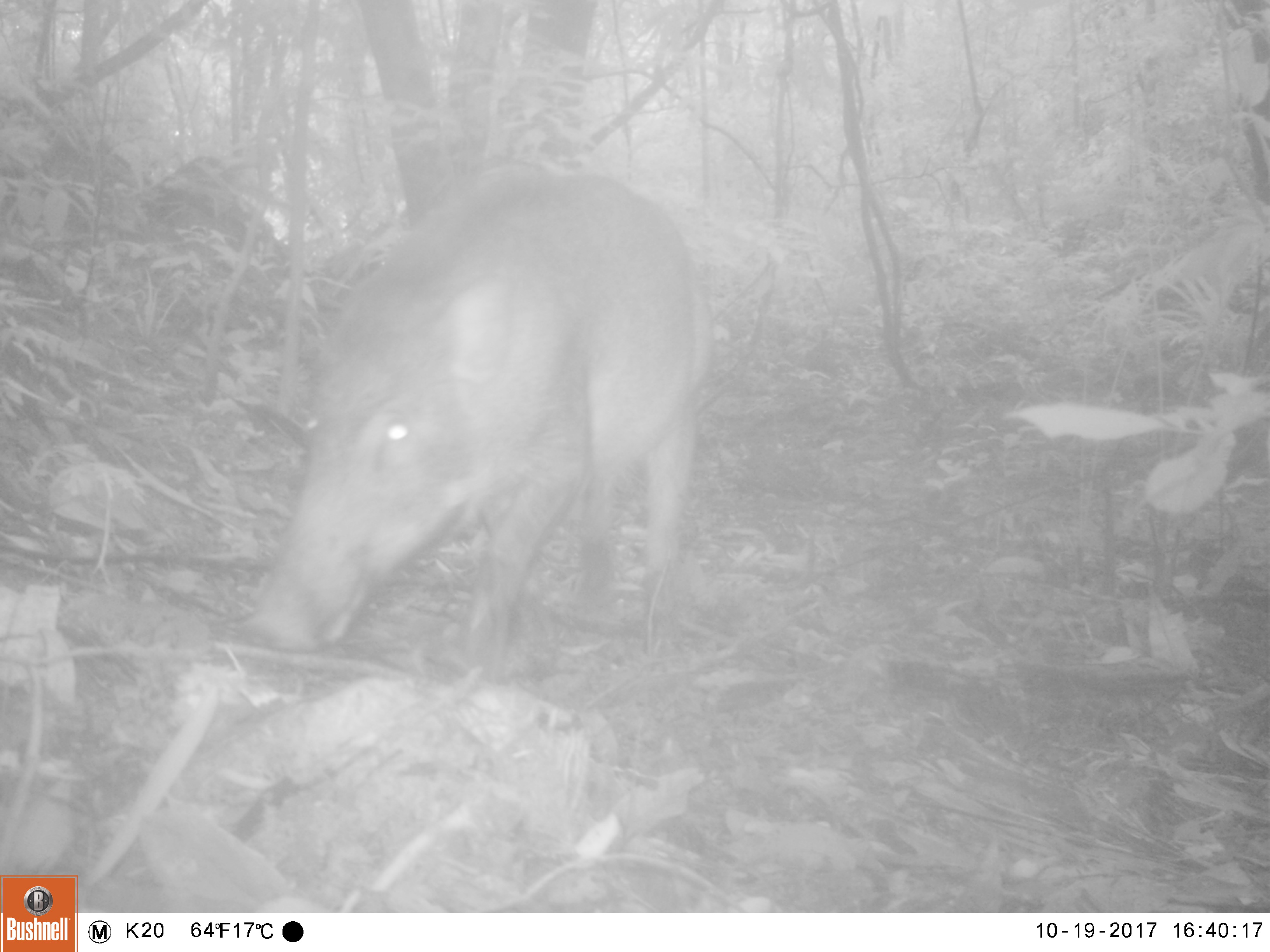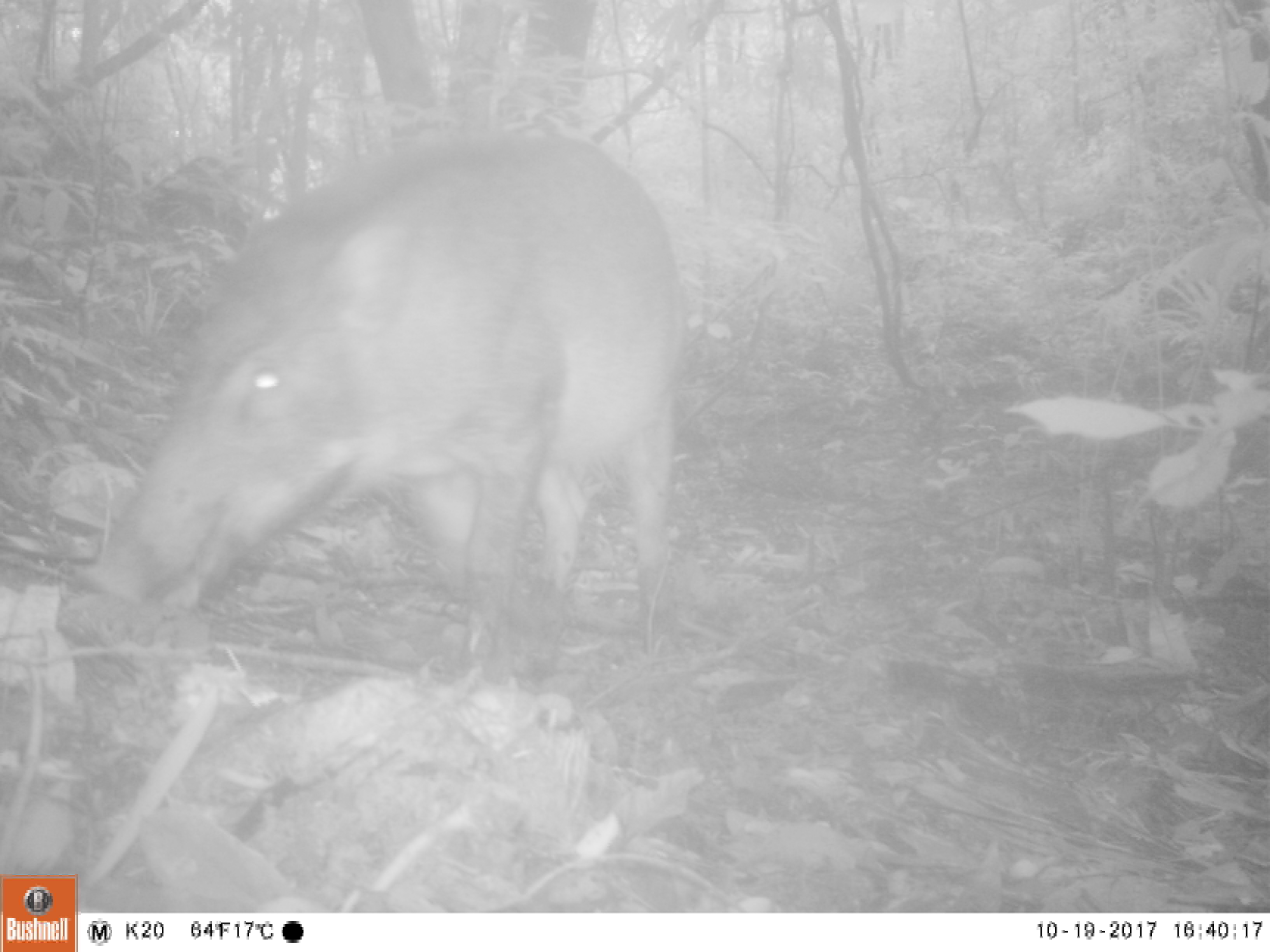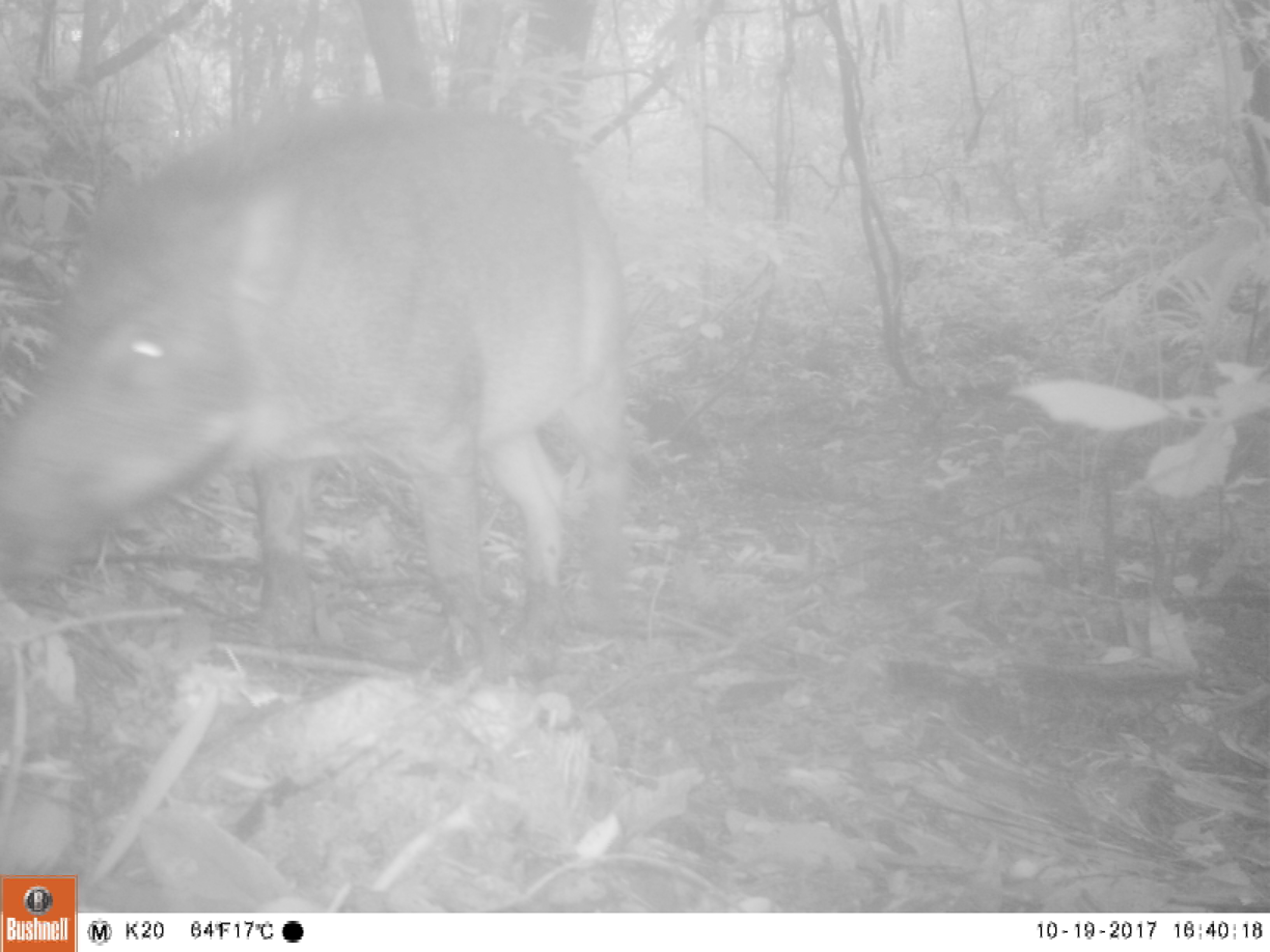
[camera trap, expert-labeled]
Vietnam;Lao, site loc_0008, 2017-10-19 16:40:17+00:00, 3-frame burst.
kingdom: Animalia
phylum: Chordata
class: Mammalia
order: Artiodactyla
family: Suidae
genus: Sus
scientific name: Sus scrofa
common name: eurasian wild pig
Eurasian wild pig (Sus scrofa). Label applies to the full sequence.